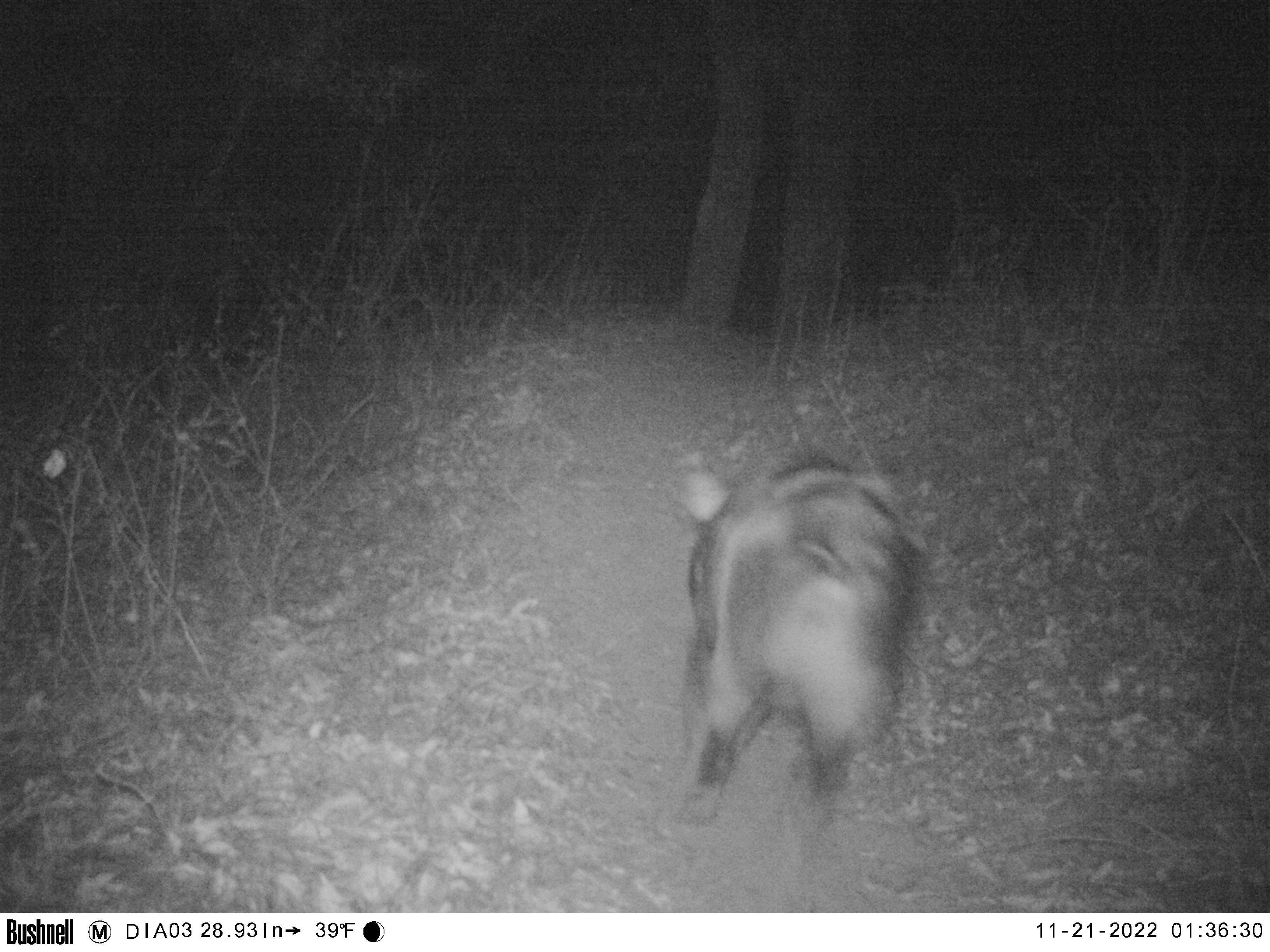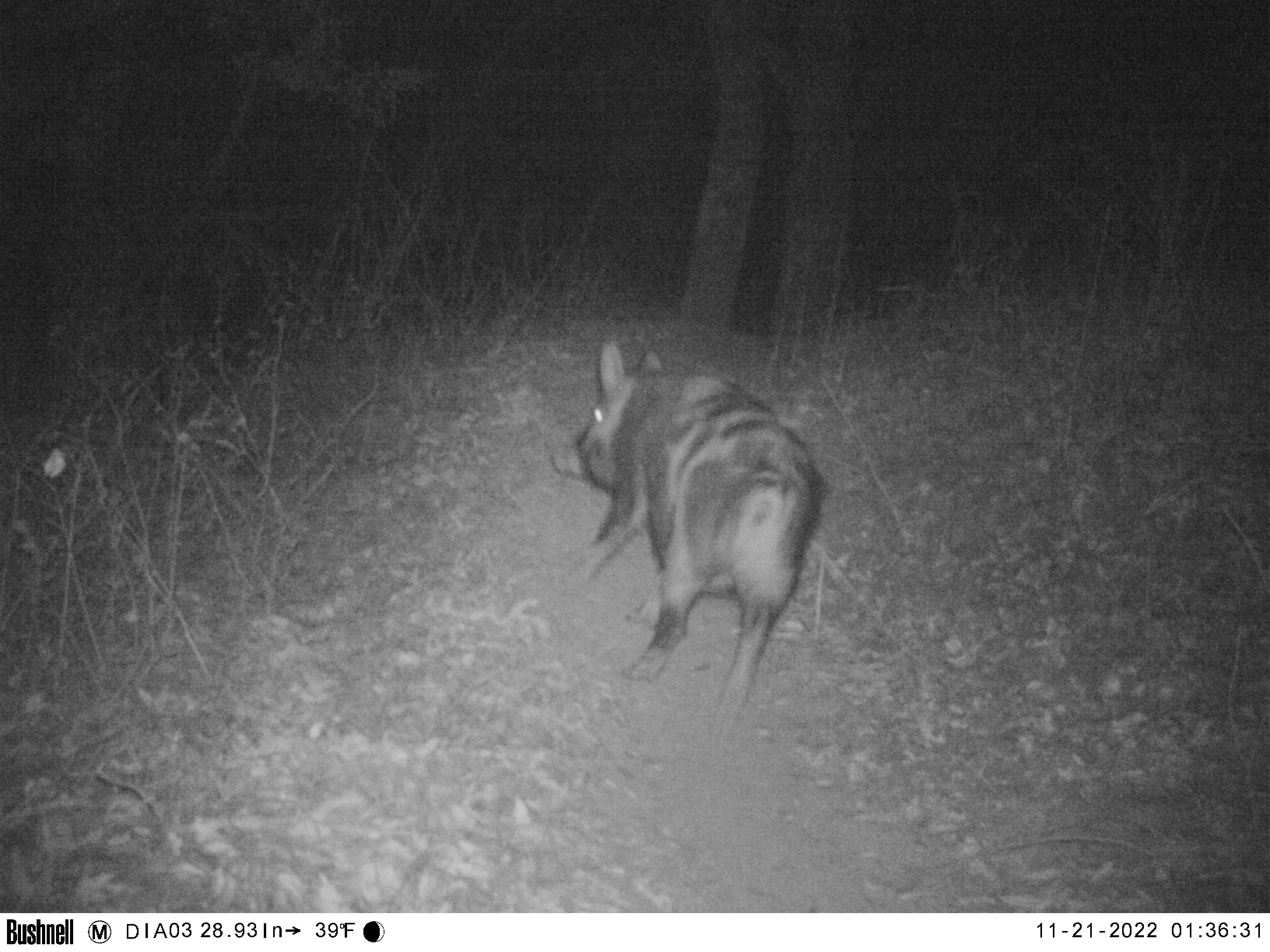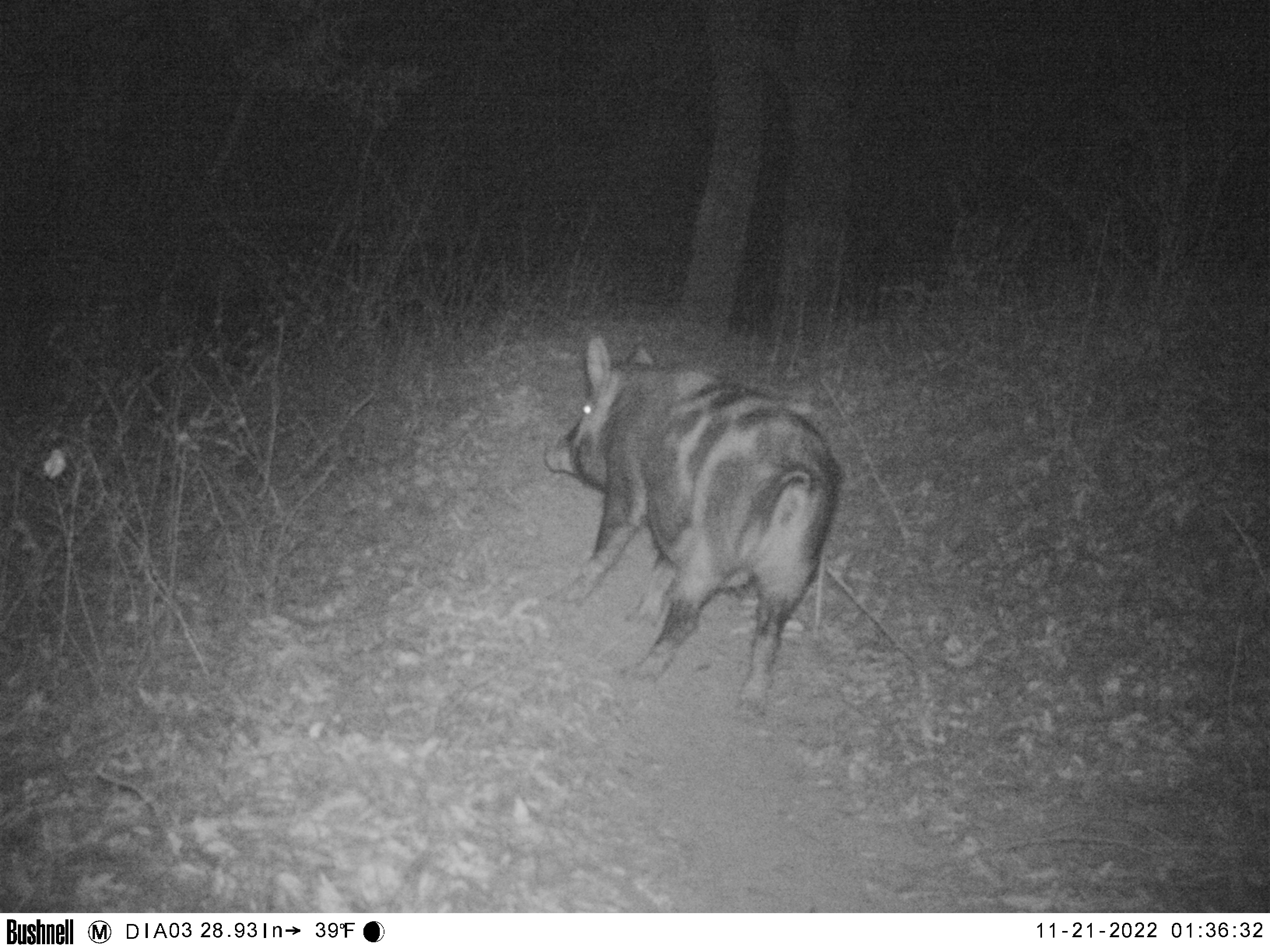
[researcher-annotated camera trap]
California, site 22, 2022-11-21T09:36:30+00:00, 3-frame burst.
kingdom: Animalia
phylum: Chordata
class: Mammalia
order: Artiodactyla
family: Suidae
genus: Sus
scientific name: Sus scrofa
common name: wild boar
Wild boar (Sus scrofa).